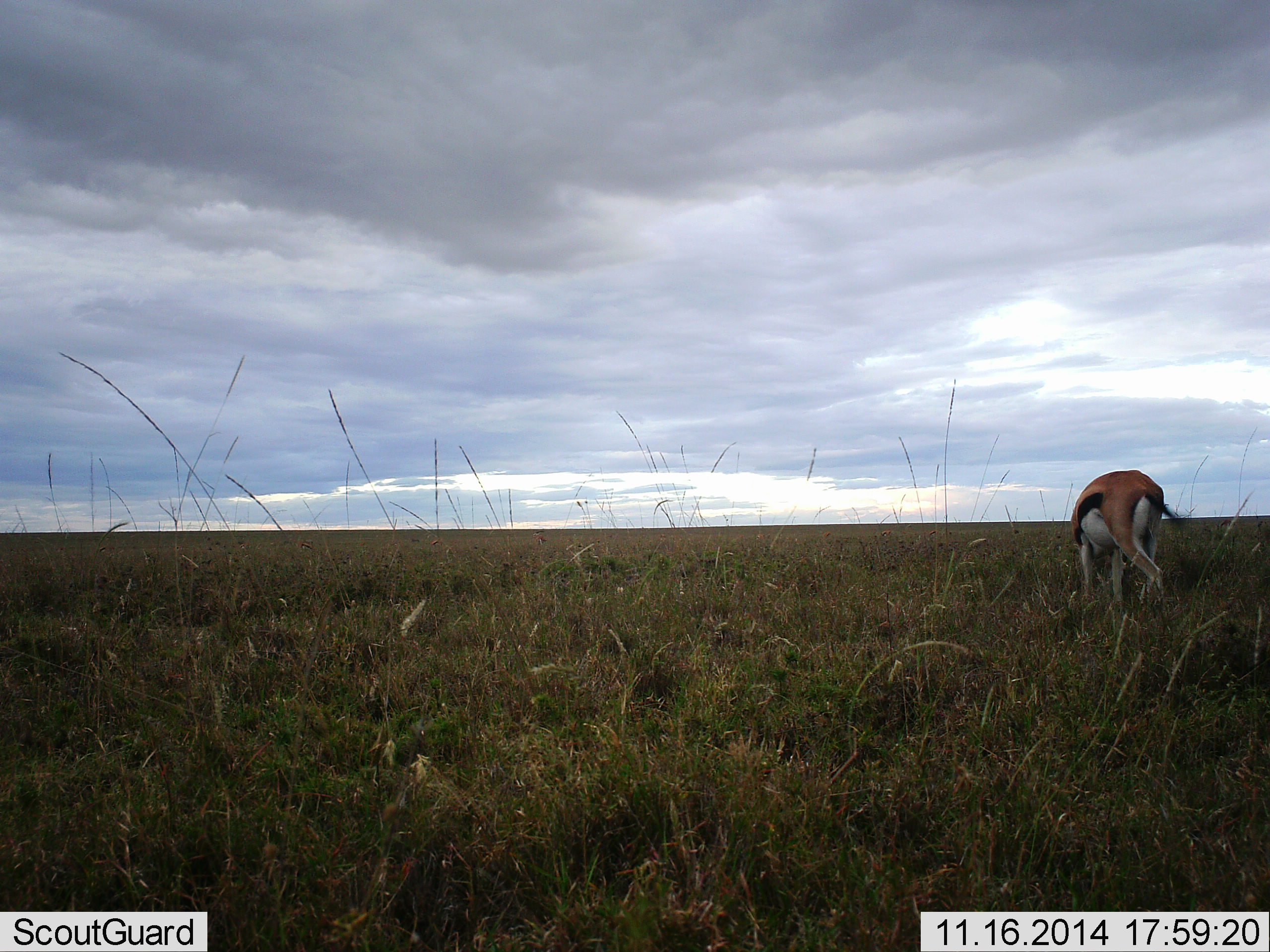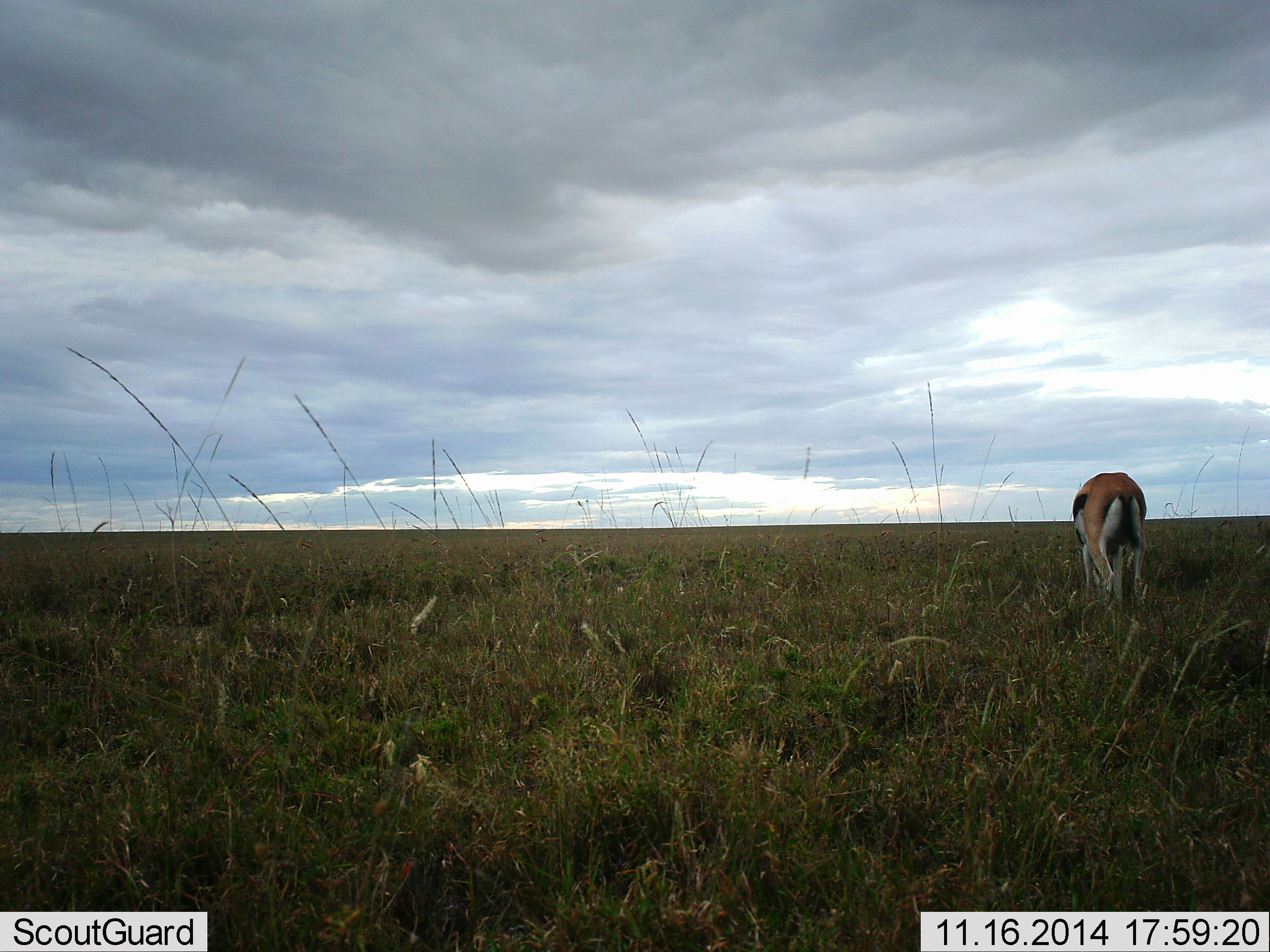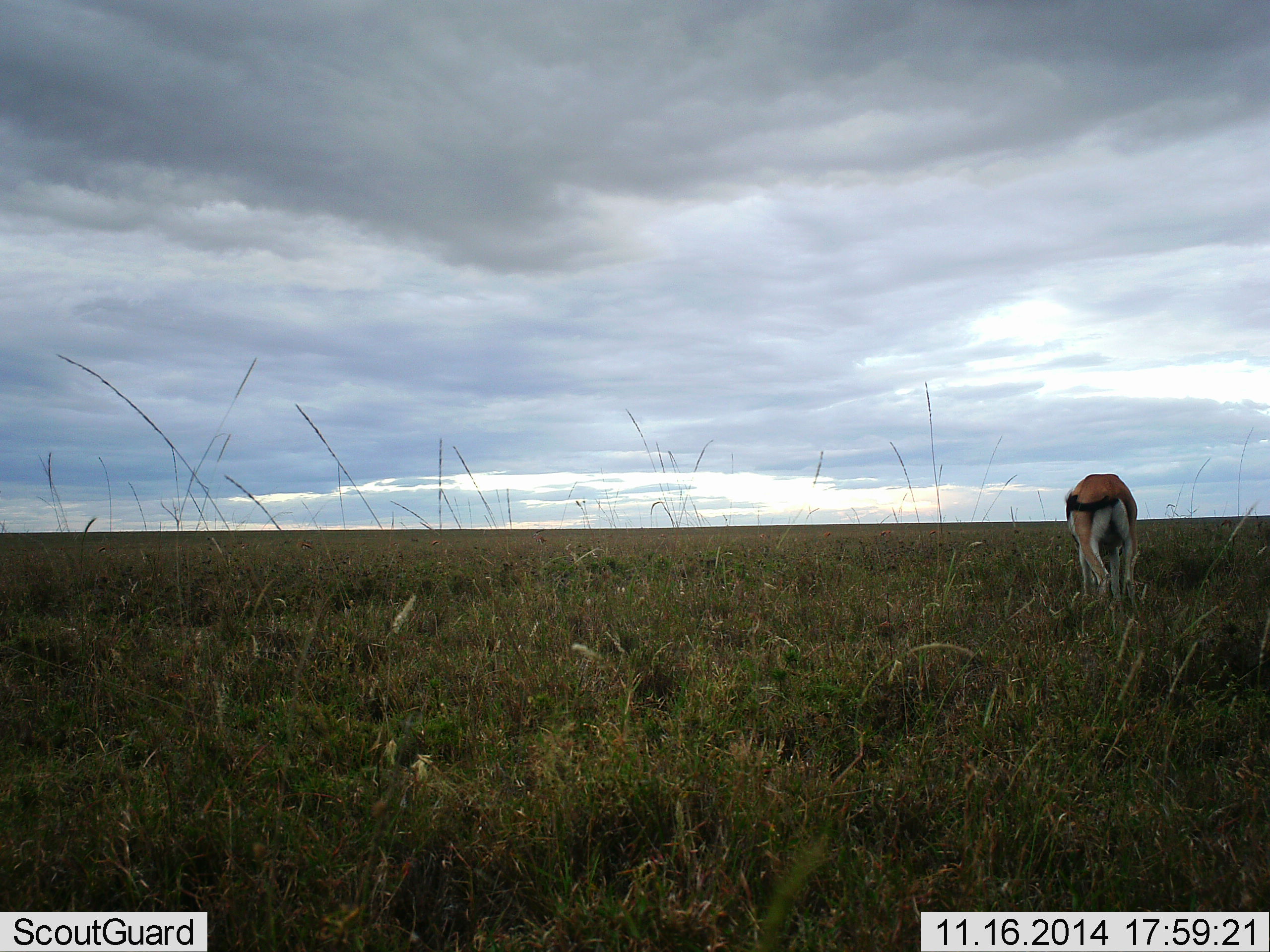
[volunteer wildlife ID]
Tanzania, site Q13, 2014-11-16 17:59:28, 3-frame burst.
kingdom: Animalia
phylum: Chordata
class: Mammalia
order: Artiodactyla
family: Bovidae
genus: Eudorcas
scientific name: Eudorcas thomsonii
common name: thomson's gazelle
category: gazellethomsons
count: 1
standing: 20%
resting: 0%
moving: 20%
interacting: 0%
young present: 0%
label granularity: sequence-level